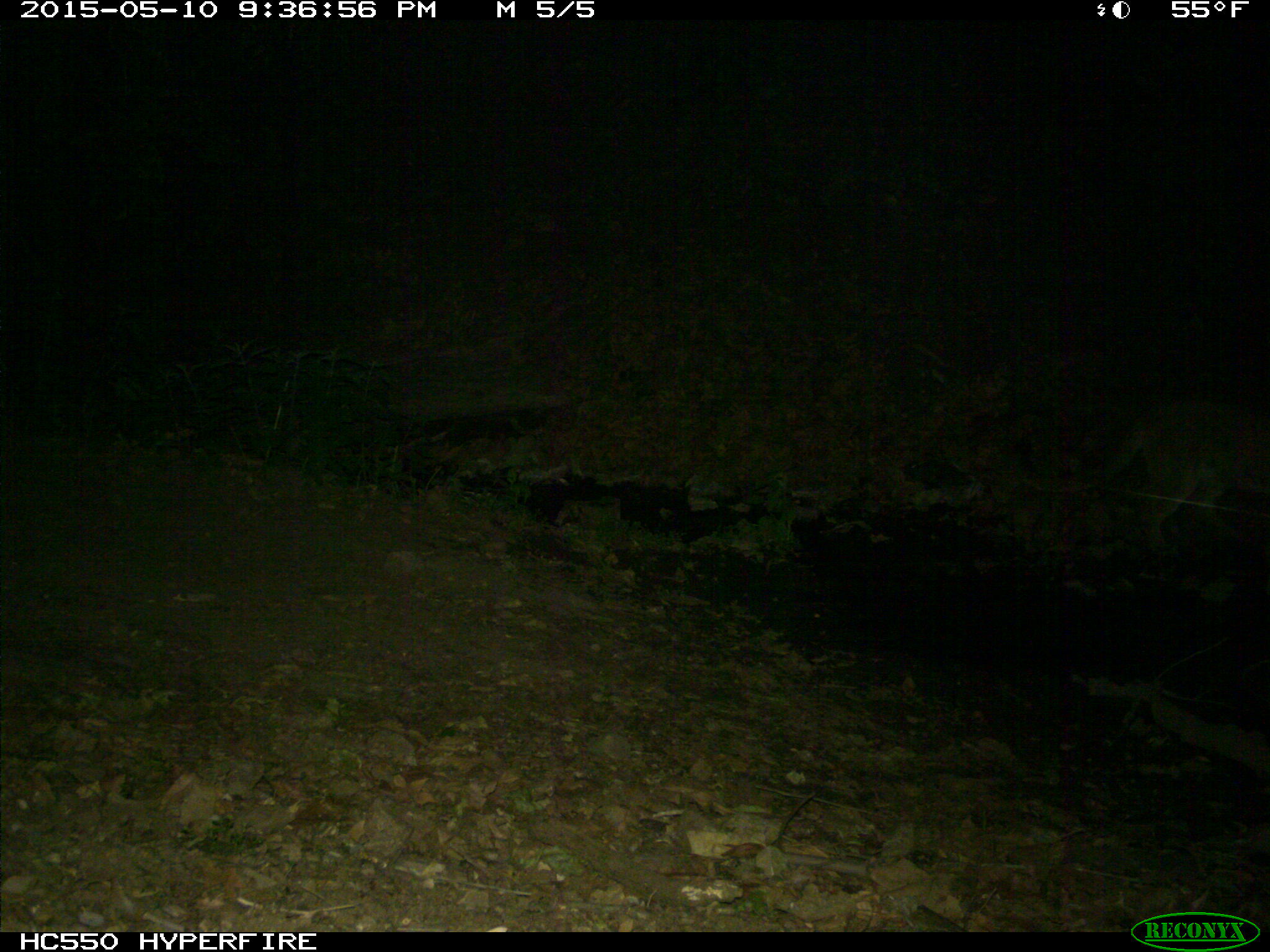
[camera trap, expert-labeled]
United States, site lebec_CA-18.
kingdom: Animalia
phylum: Chordata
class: Mammalia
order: Carnivora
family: Felidae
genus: Puma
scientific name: Puma concolor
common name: mountain lion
Puma concolor (mountain lion).